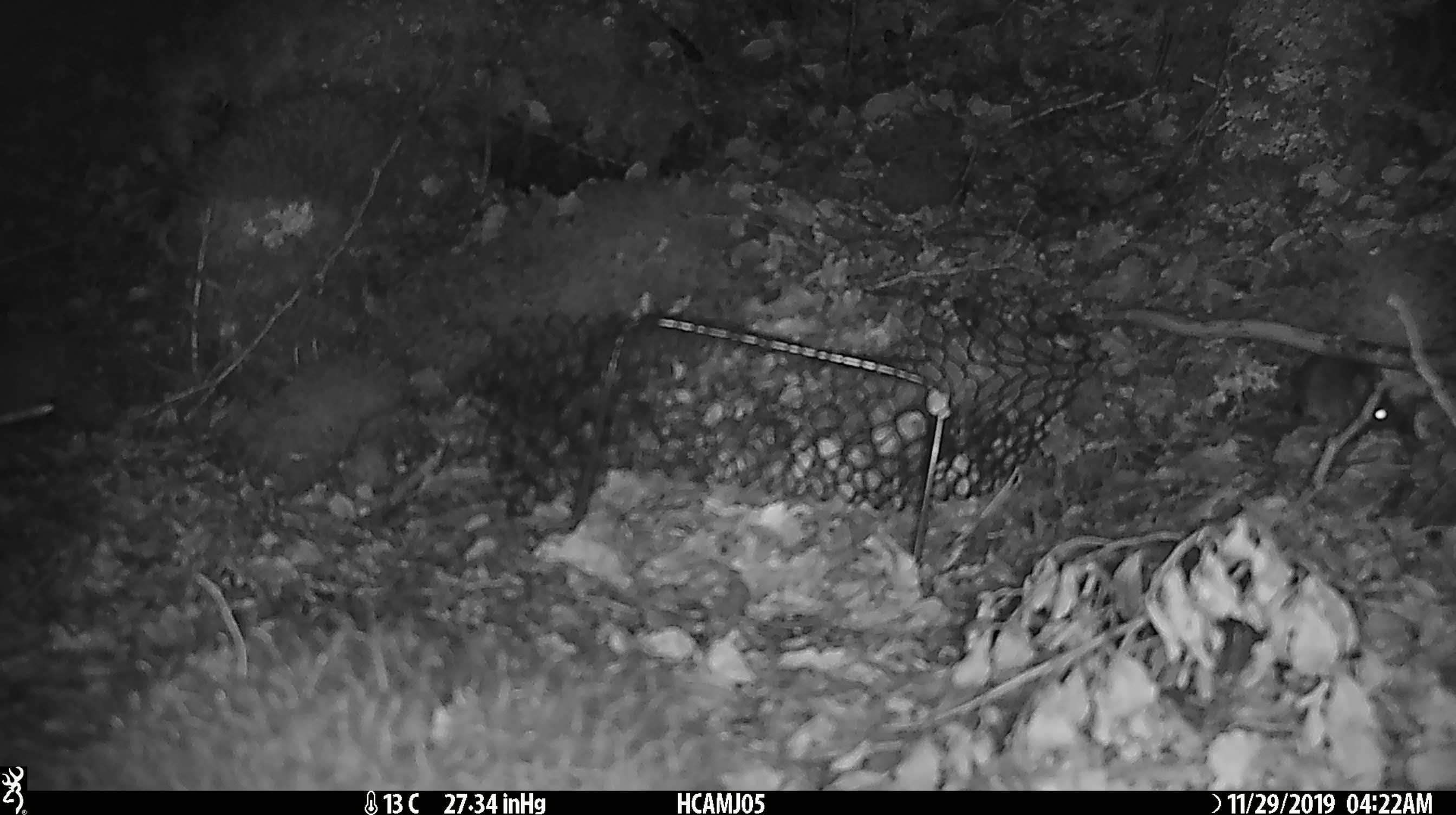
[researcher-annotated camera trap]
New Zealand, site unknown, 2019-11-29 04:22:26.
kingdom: Animalia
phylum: Chordata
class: Mammalia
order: Rodentia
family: Muridae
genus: Mus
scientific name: Mus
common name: mouse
Mouse (Mus).